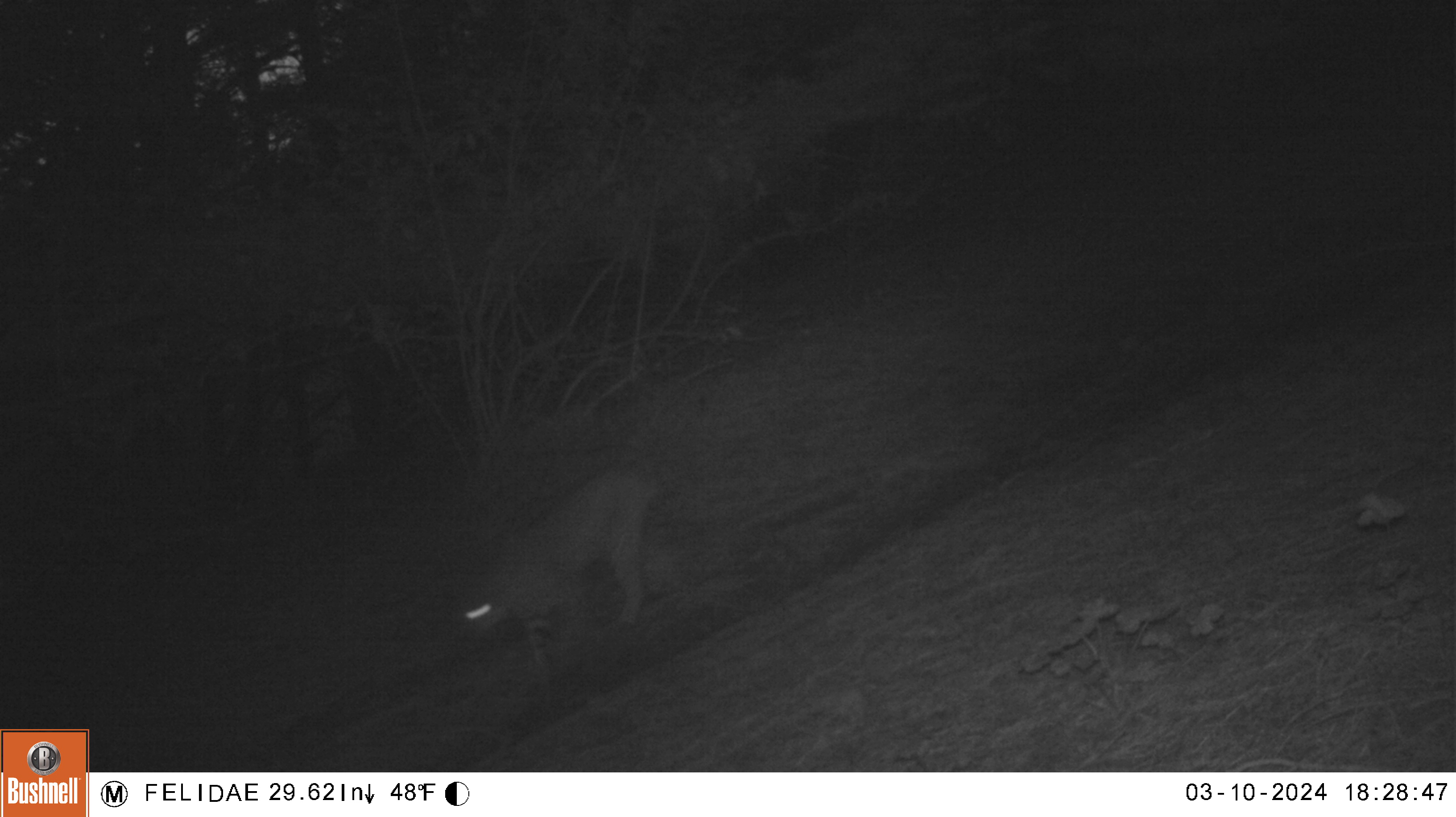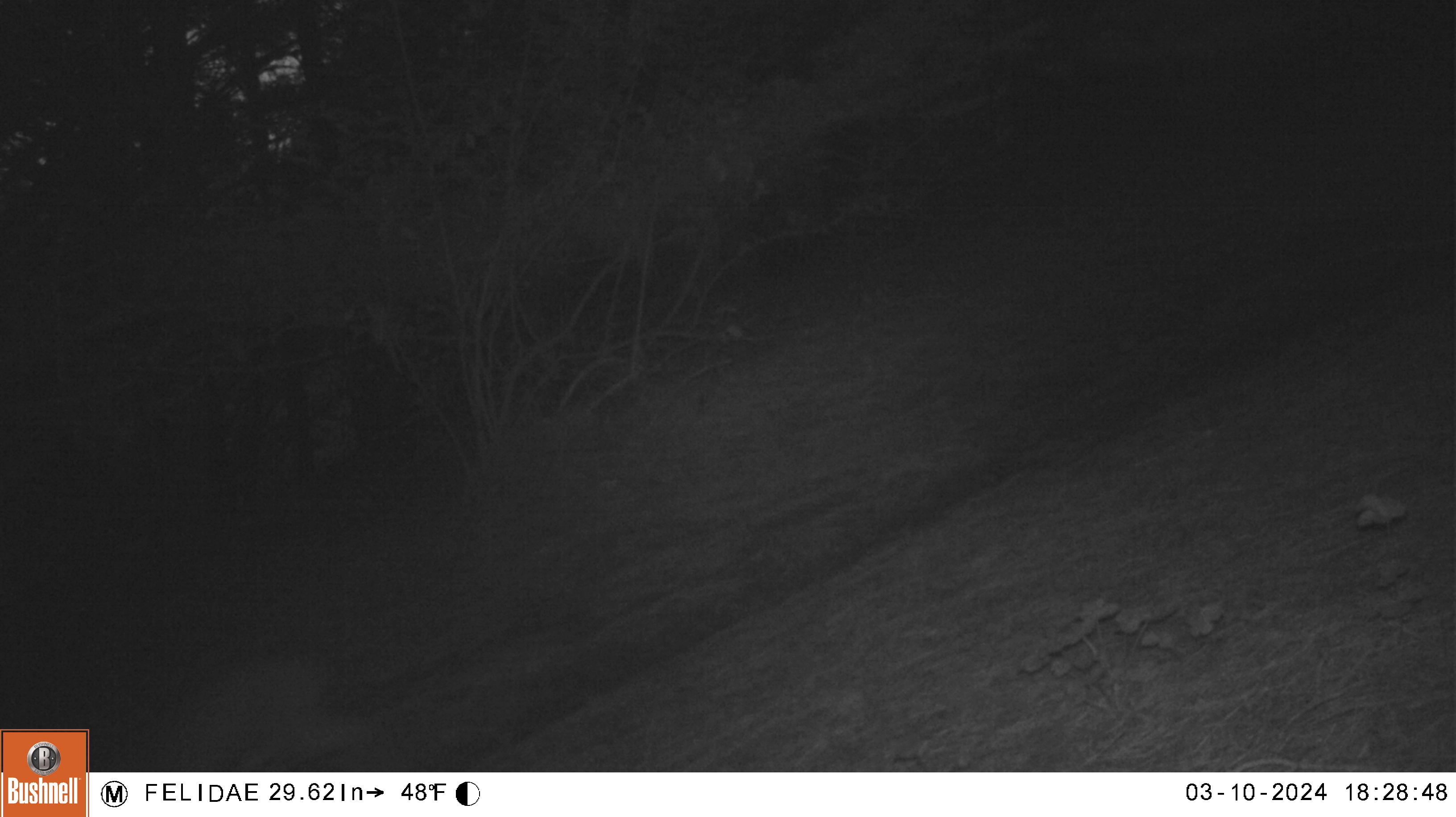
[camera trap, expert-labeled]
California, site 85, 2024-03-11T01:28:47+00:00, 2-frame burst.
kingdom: Animalia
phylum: Chordata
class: Mammalia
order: Carnivora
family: Felidae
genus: Lynx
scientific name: Lynx rufus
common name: bobcat